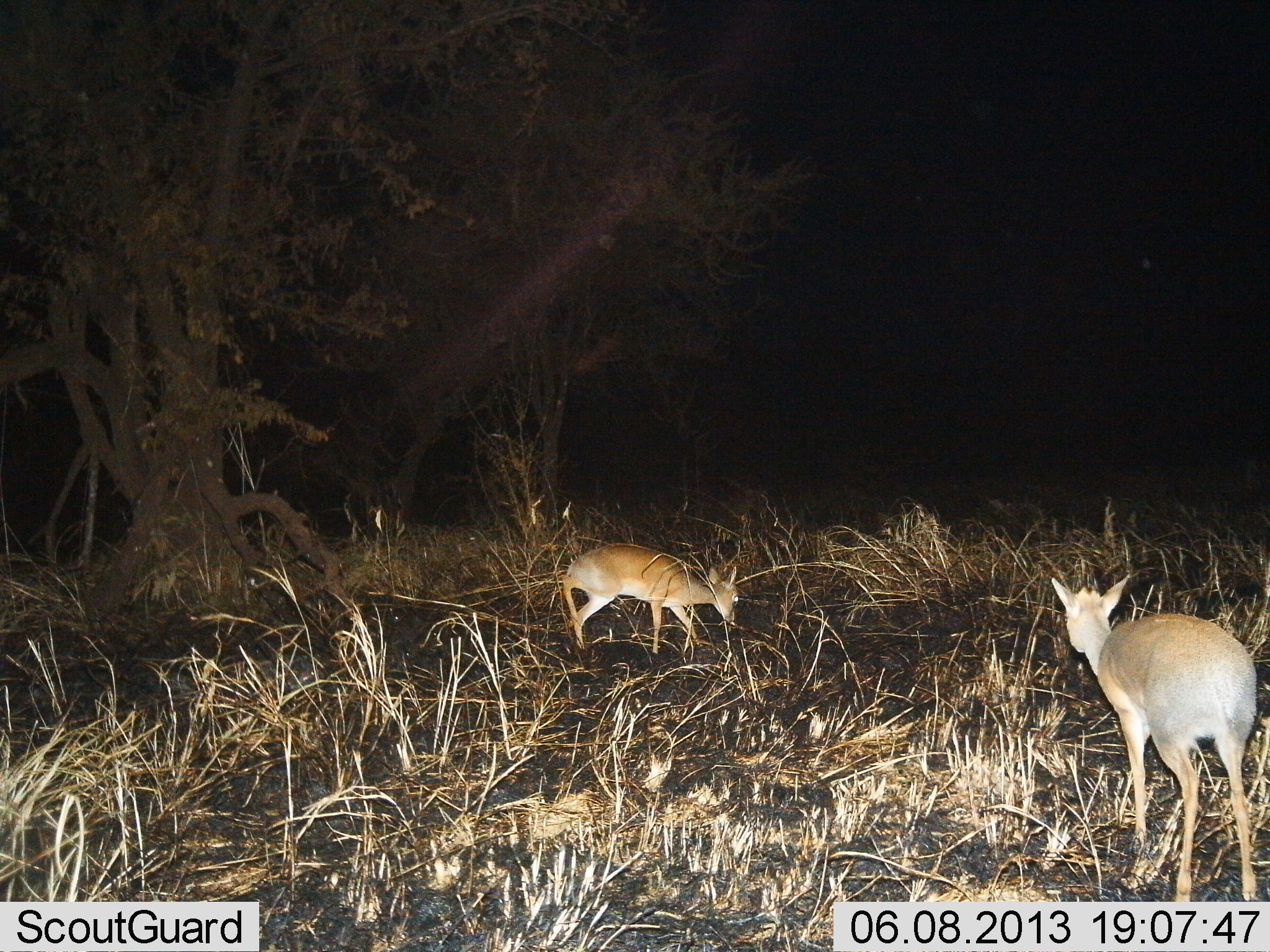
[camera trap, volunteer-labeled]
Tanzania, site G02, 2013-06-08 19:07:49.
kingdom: Animalia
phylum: Chordata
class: Mammalia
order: Artiodactyla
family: Bovidae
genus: Madoqua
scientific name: Madoqua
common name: dikdik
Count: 2.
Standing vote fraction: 80%.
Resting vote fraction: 0%.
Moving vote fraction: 30%.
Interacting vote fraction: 0%.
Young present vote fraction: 0%.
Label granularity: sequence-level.